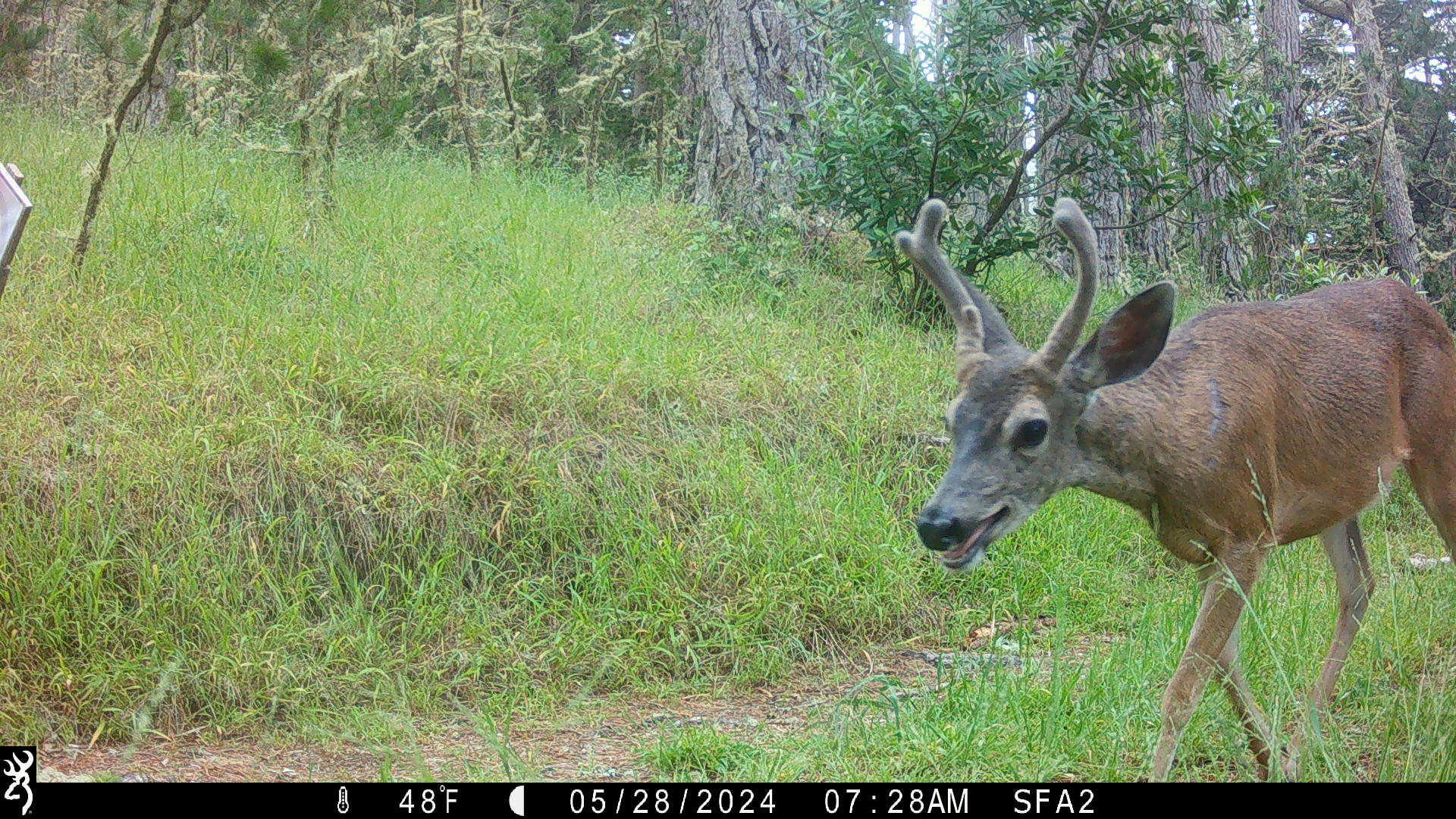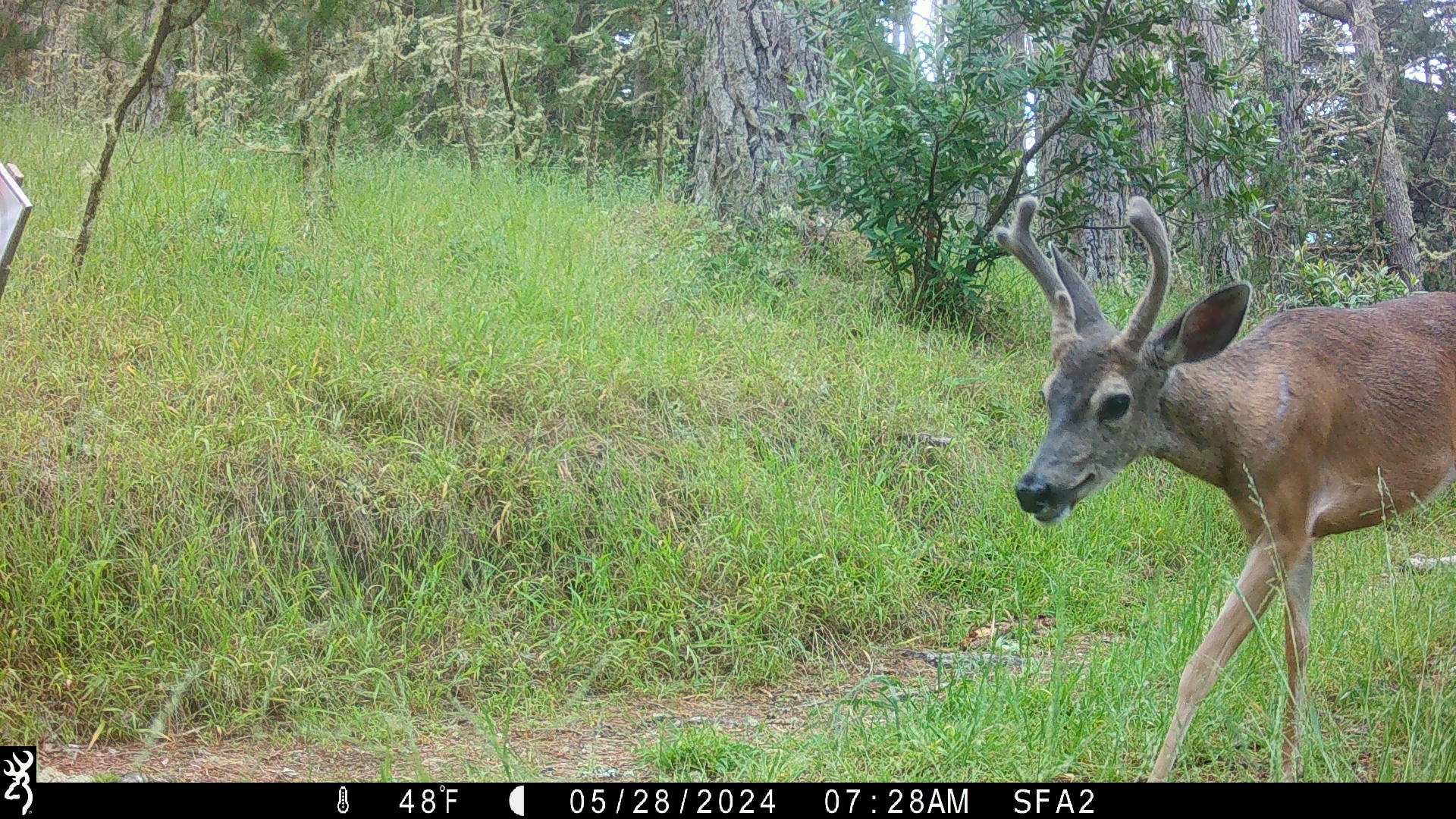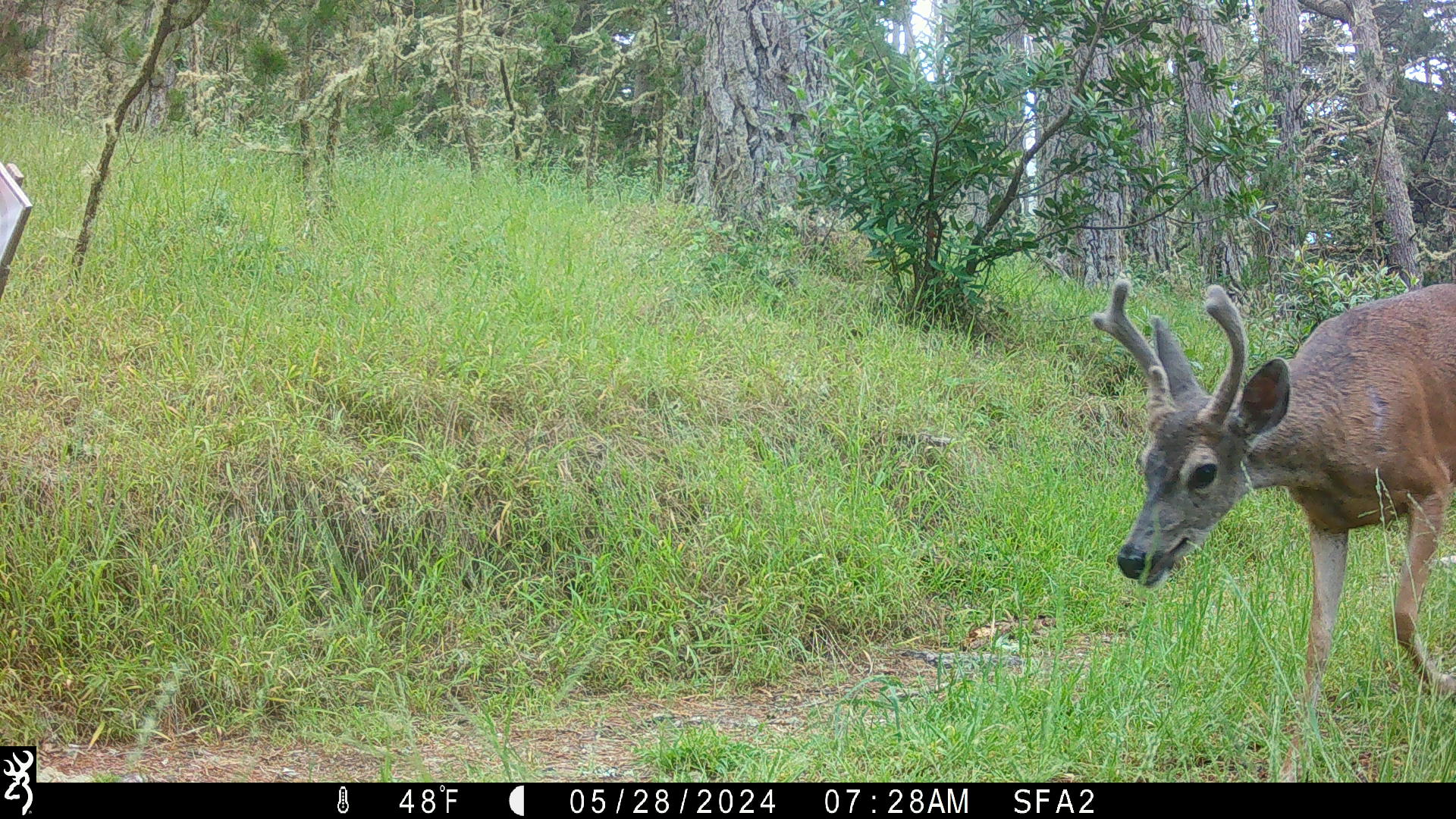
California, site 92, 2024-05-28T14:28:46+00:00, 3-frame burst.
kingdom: Animalia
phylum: Chordata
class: Mammalia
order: Artiodactyla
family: Cervidae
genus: Odocoileus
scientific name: Odocoileus hemionus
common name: mule deer